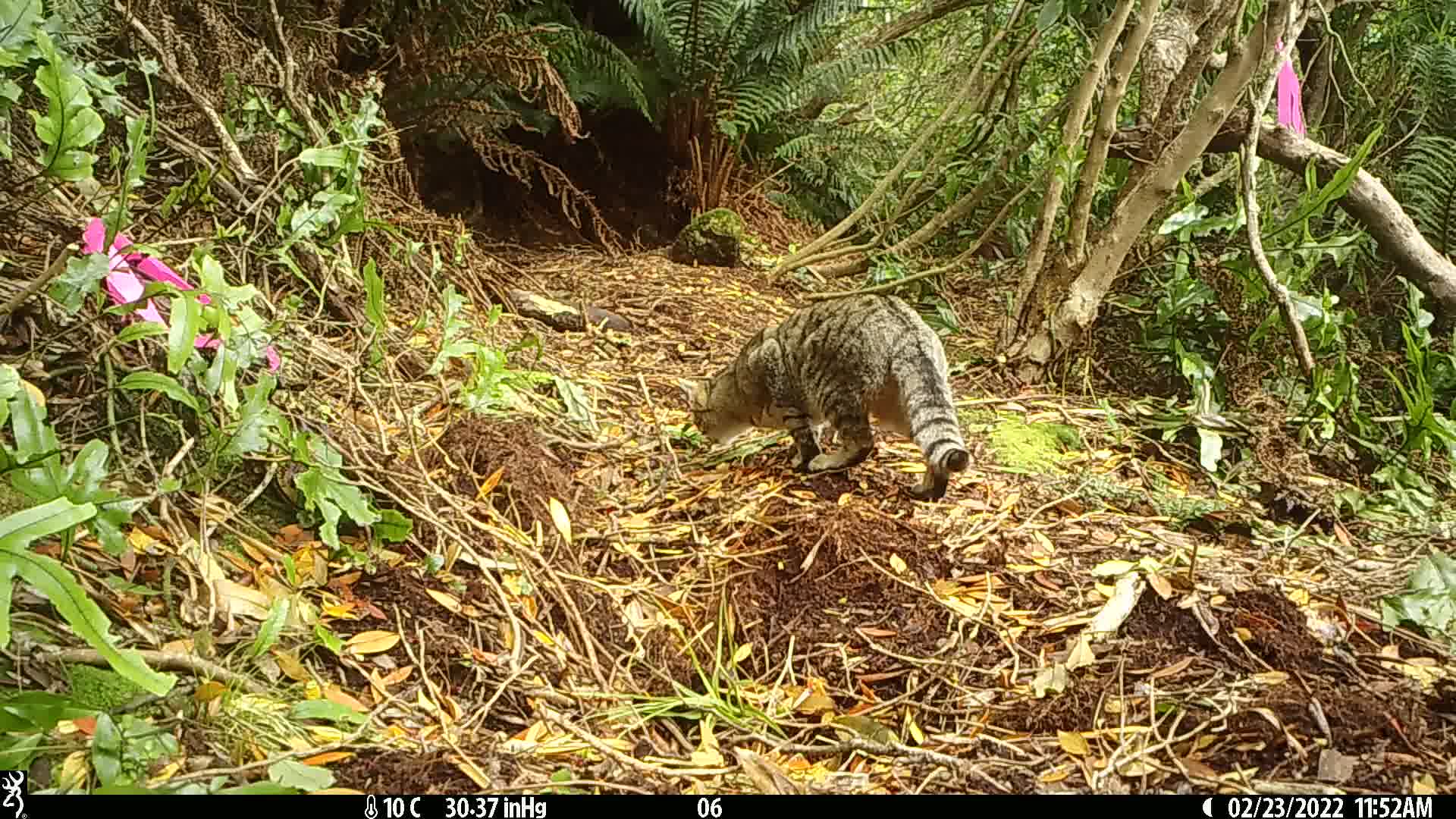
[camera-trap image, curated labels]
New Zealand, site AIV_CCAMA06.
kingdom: Animalia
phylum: Chordata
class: Mammalia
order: Carnivora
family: Felidae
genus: Felis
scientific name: Felis catus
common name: domestic cat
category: cat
Cat (domestic cat) (Felis catus).